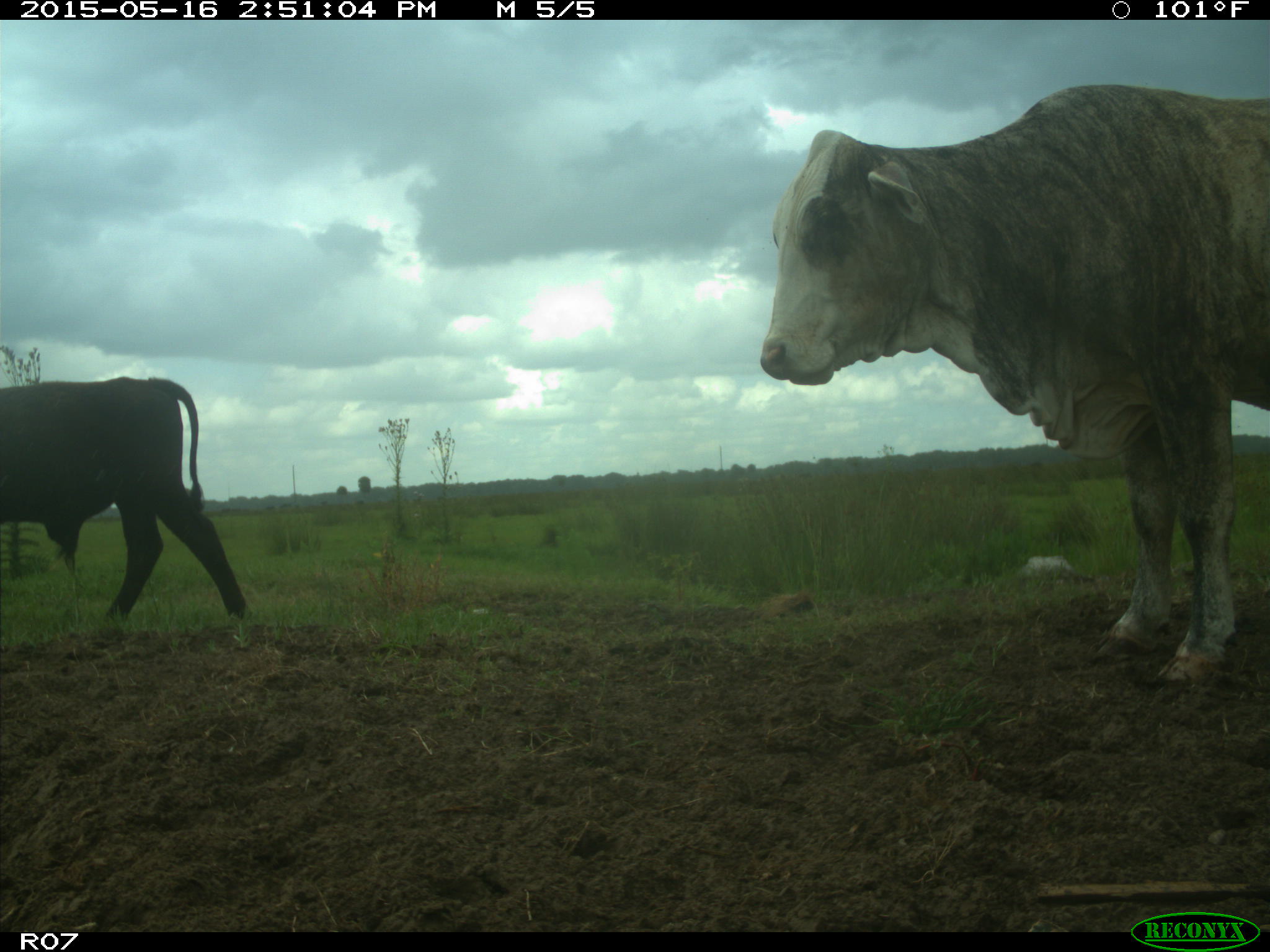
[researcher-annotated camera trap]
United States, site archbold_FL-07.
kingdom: Animalia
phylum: Chordata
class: Mammalia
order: Artiodactyla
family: Bovidae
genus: Bos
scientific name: Bos taurus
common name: domestic cow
Bos taurus (domestic cow).